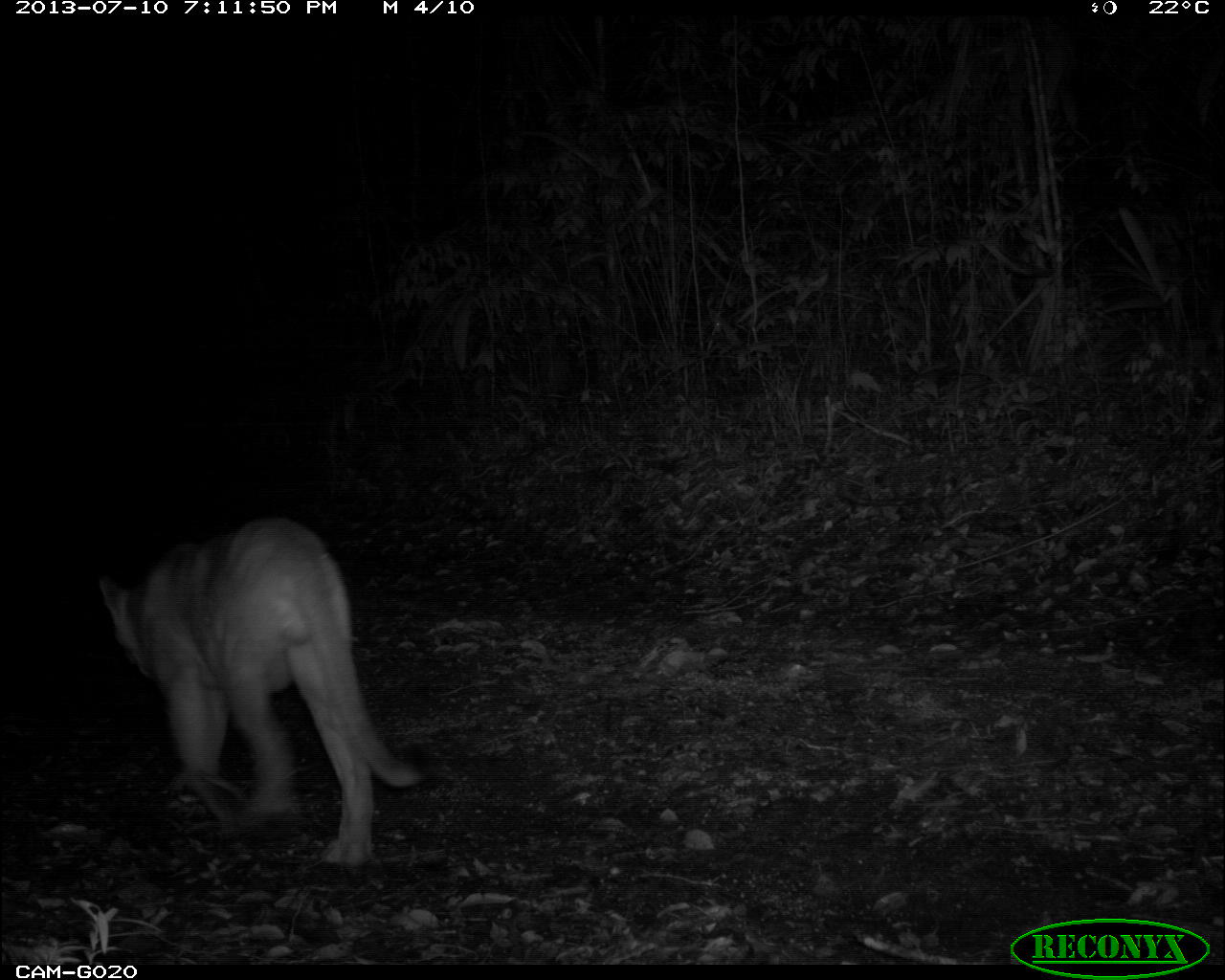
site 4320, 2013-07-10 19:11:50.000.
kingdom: Animalia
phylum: Chordata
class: Mammalia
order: Carnivora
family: Felidae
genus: Puma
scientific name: Puma concolor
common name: mountain lion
Puma concolor (mountain lion), count 1, sex male.